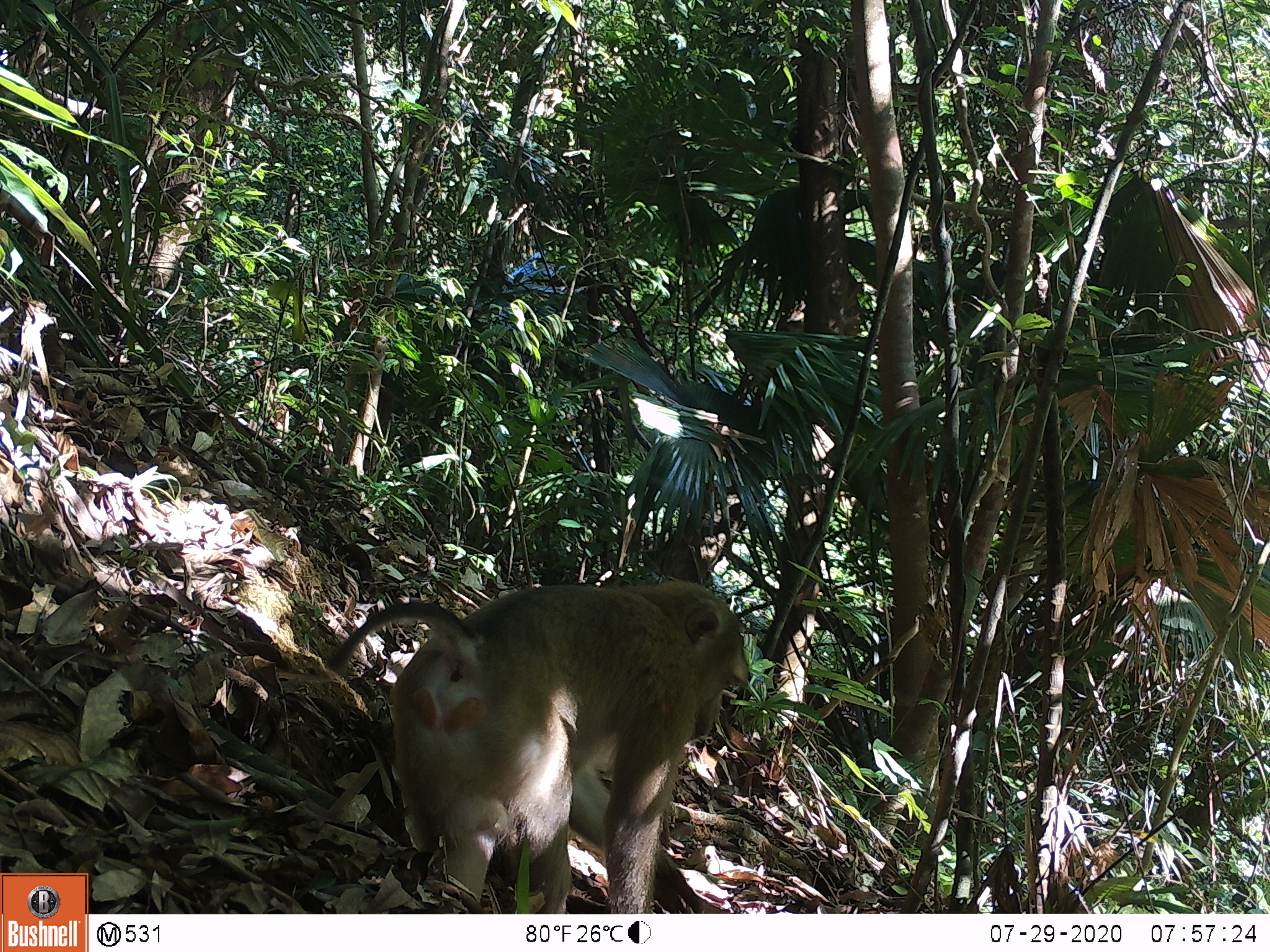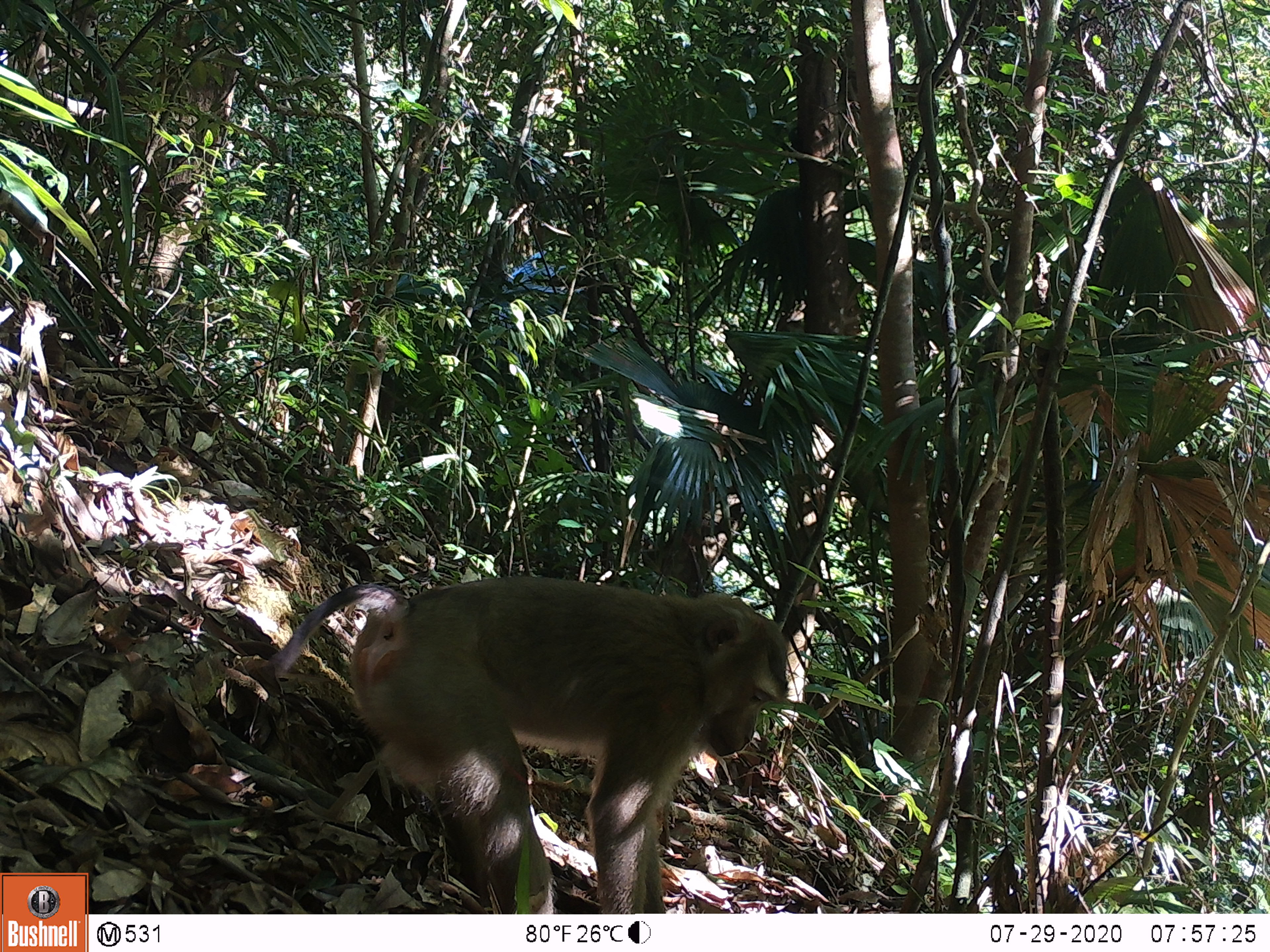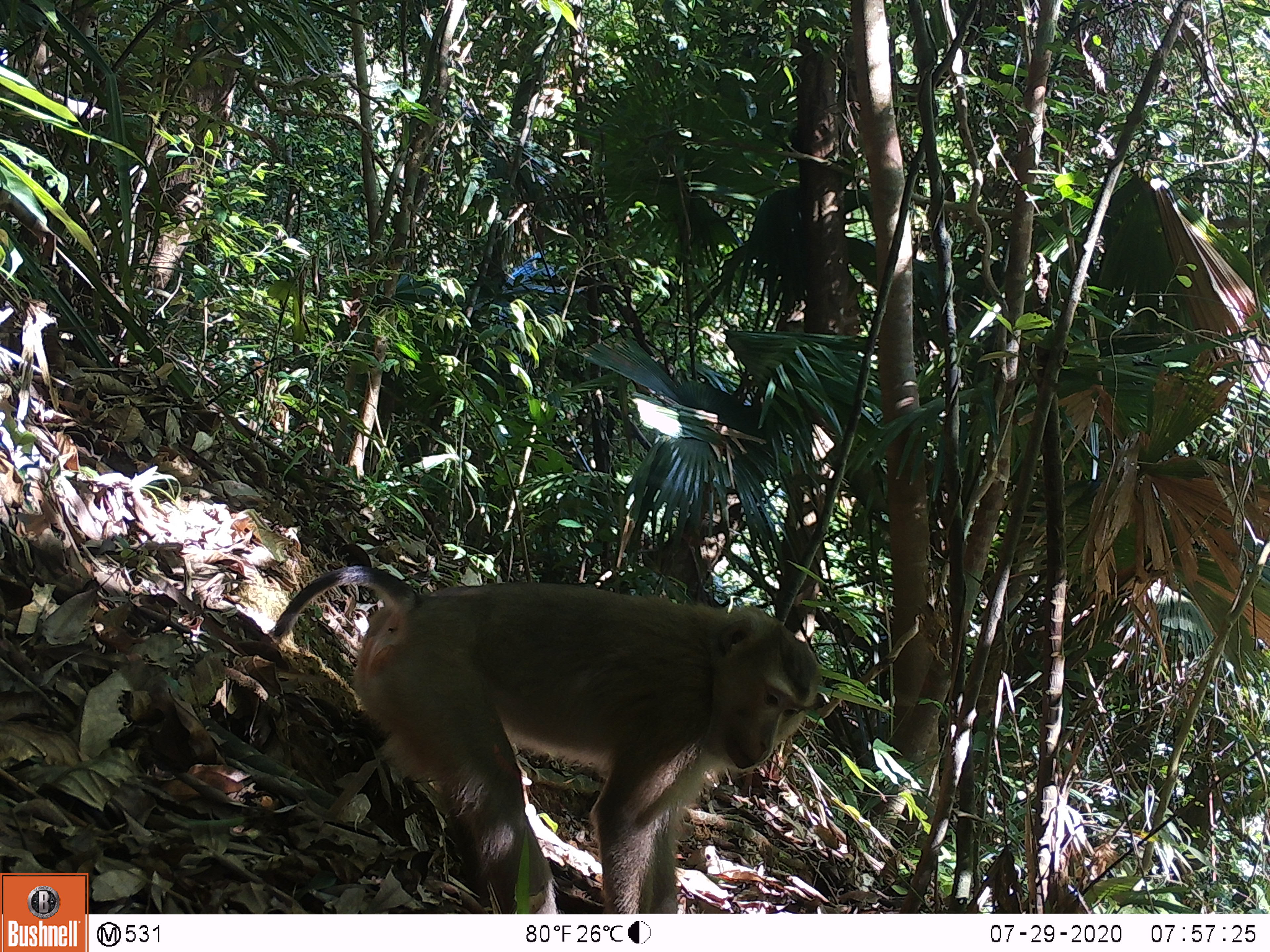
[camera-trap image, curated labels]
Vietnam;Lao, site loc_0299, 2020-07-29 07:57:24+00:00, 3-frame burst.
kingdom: Animalia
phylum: Chordata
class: Mammalia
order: Primates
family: Cercopithecidae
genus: Macaca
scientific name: Macaca nemestrina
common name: pig-tailed macaque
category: pig tailed macaque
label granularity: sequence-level